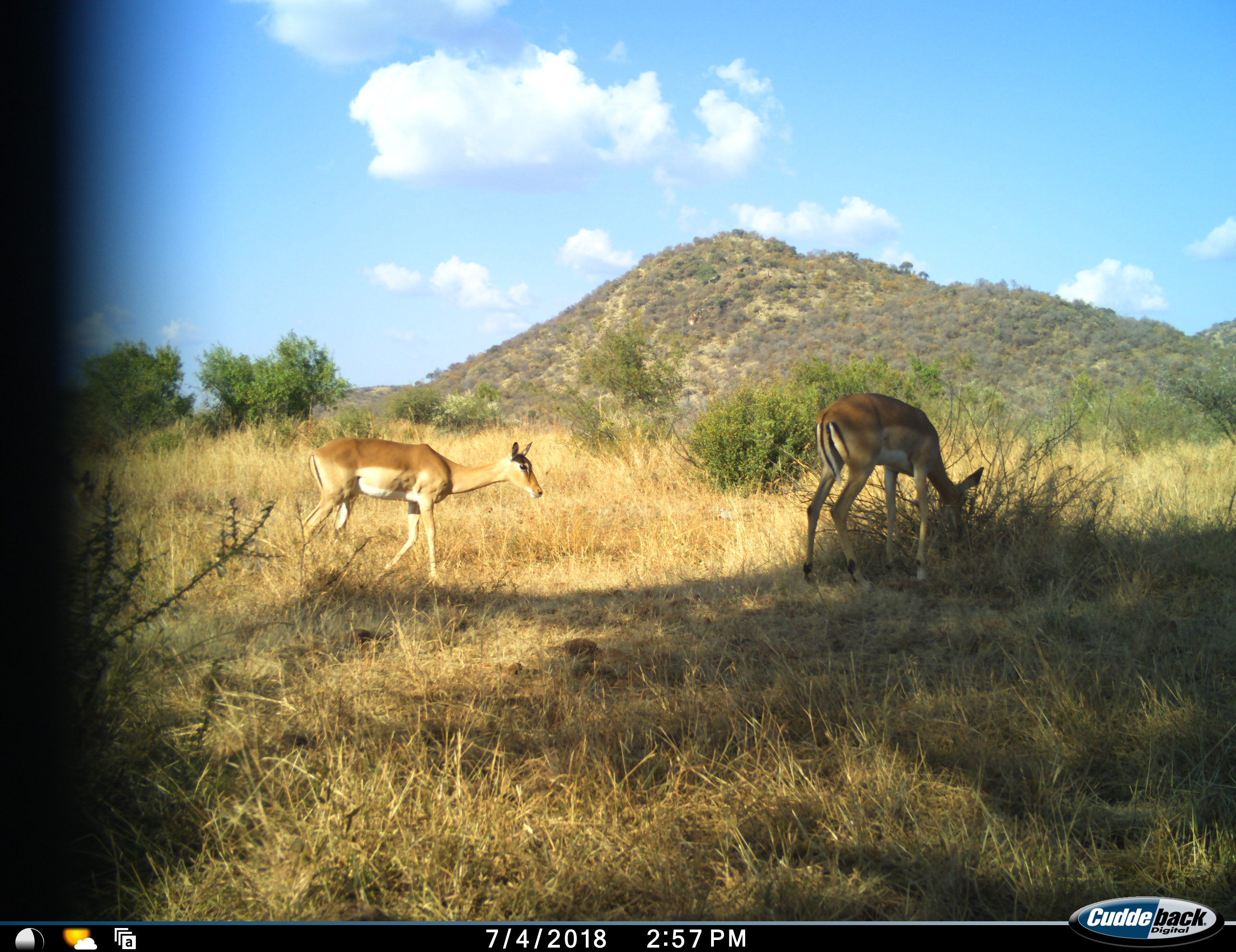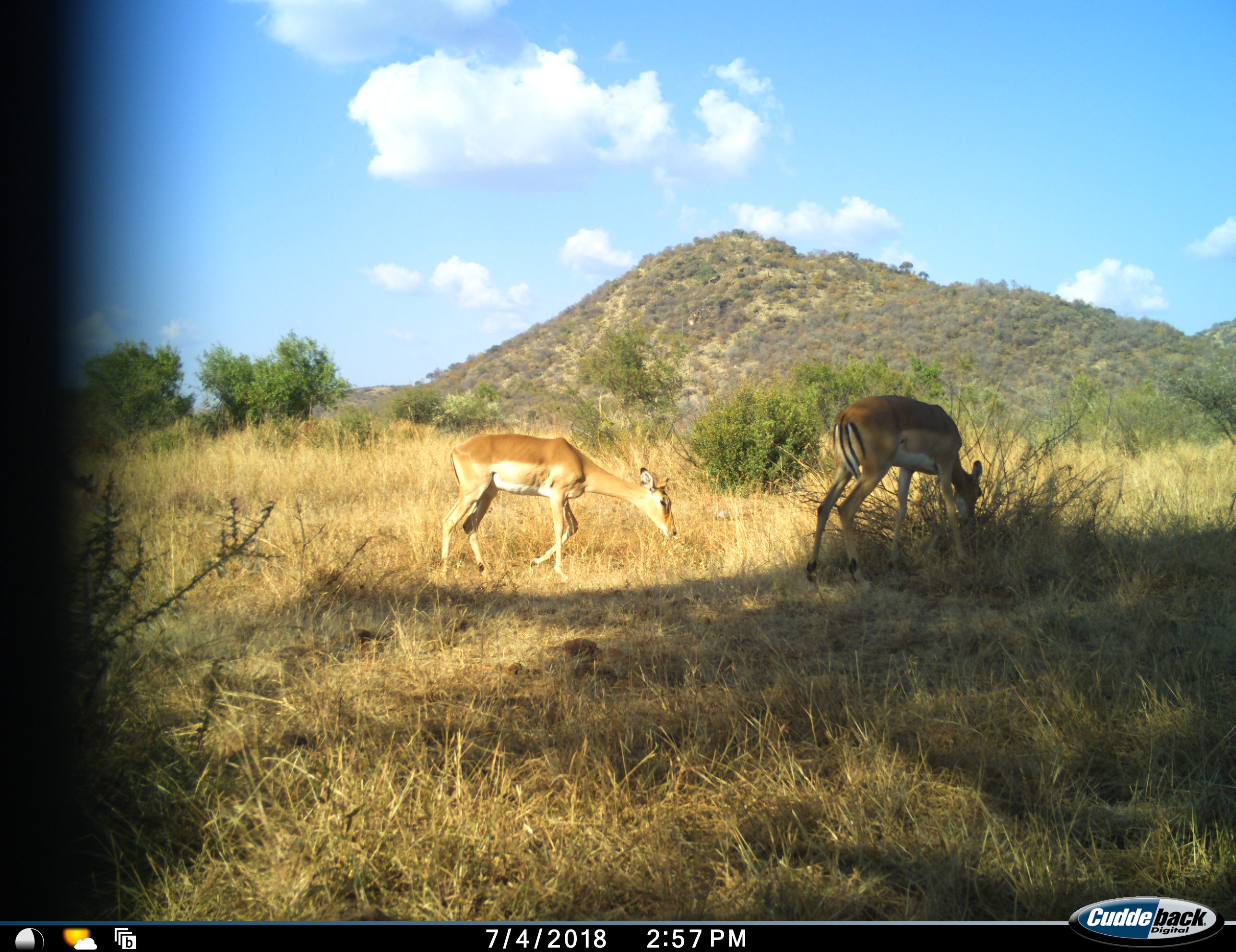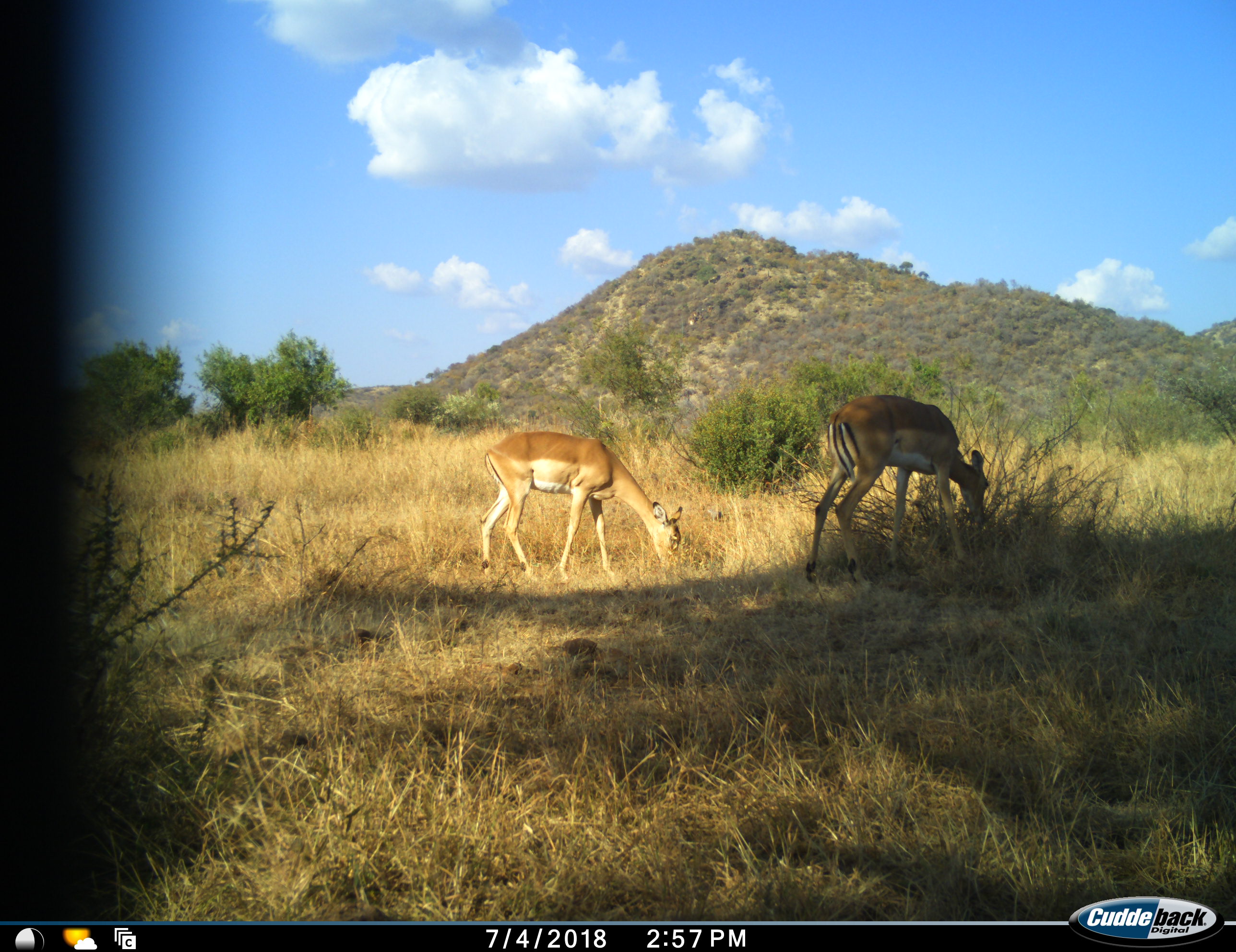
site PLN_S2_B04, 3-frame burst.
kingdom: Animalia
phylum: Chordata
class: Mammalia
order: Artiodactyla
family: Bovidae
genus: Aepyceros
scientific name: Aepyceros melampus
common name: impala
Impala (Aepyceros melampus), count 2. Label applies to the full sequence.